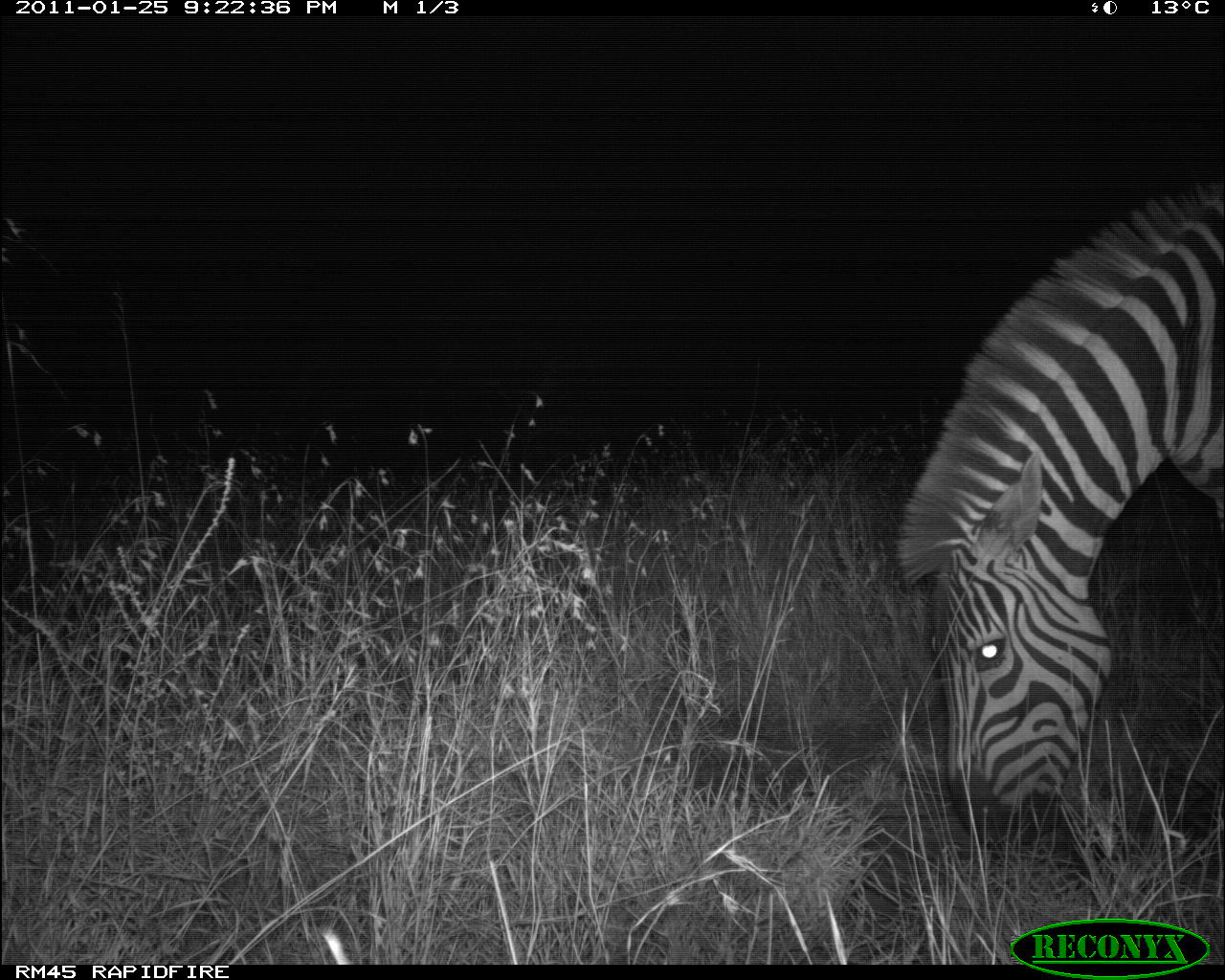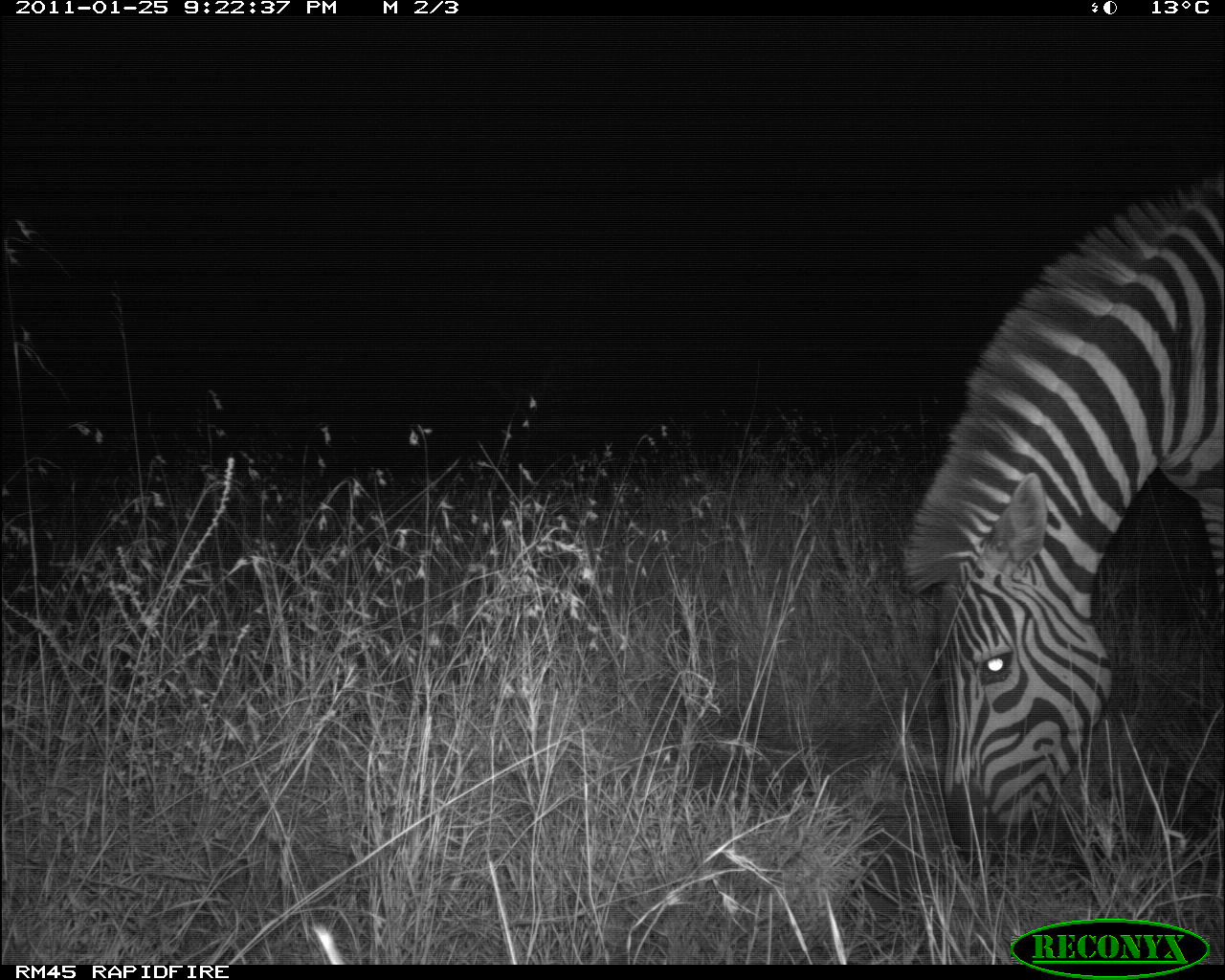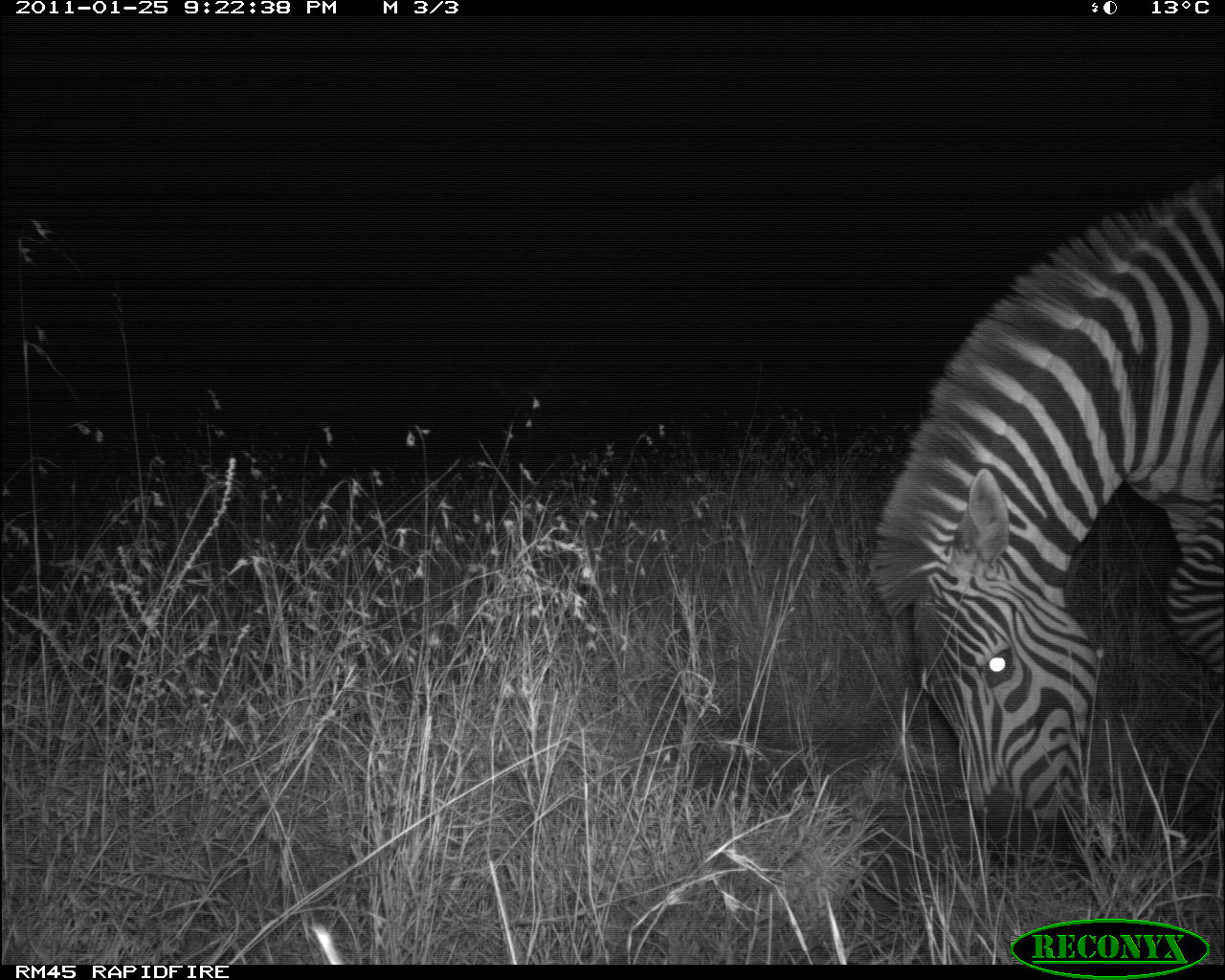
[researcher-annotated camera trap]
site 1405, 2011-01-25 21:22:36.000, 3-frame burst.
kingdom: Animalia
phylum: Chordata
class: Mammalia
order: Perissodactyla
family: Equidae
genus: Equus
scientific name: Equus quagga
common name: plains zebra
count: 1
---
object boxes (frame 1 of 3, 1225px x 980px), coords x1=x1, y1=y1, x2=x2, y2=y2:
equus quagga: x1=891, y1=180, x2=1225, y2=850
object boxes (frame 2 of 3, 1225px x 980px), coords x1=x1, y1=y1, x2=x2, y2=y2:
equus quagga: x1=900, y1=175, x2=1225, y2=868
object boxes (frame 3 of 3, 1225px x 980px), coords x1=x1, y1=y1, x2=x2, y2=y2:
equus quagga: x1=867, y1=181, x2=1225, y2=855